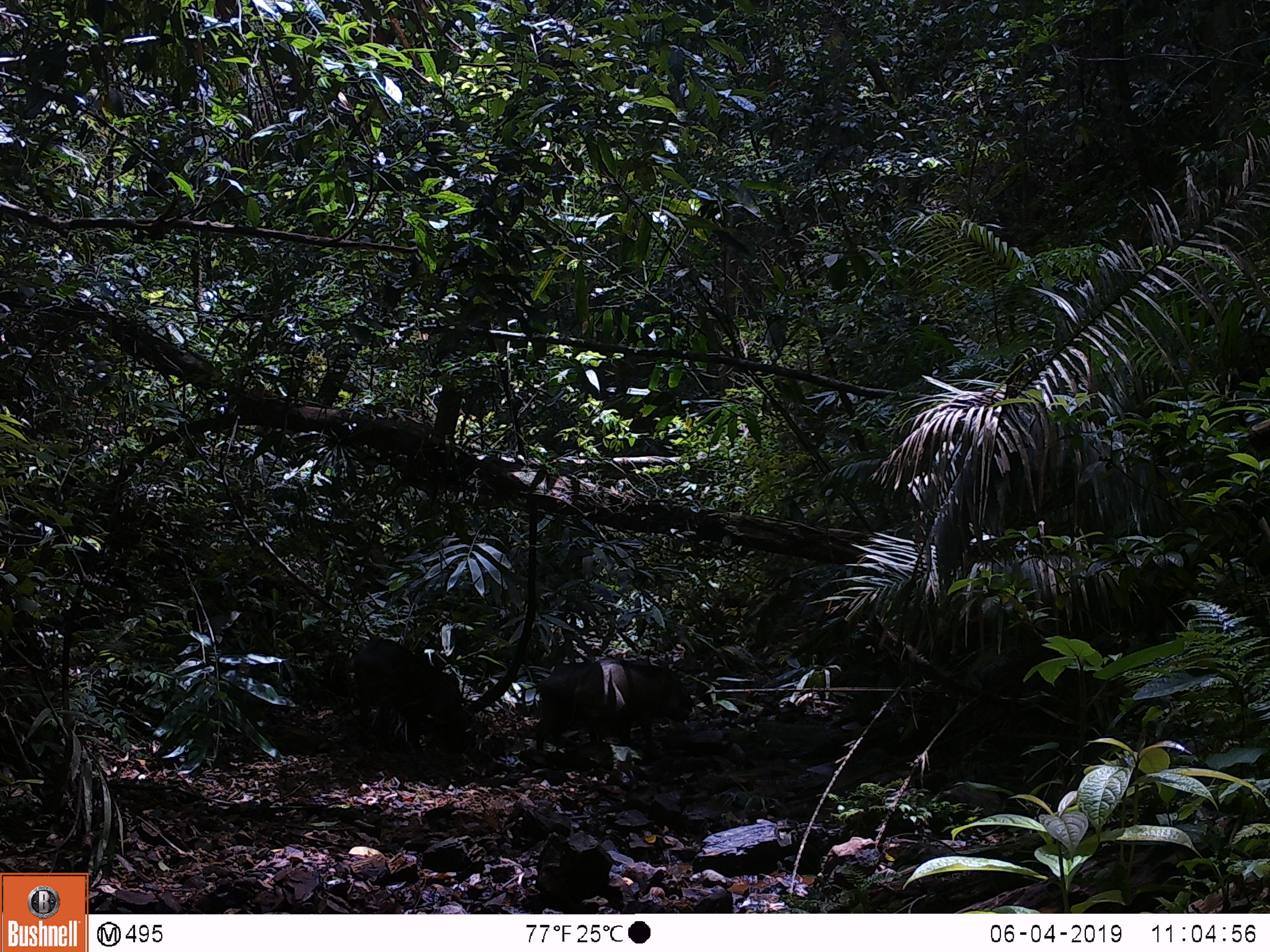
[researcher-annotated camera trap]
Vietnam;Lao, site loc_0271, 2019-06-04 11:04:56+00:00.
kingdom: Animalia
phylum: Chordata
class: Mammalia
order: Artiodactyla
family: Suidae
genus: Sus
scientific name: Sus scrofa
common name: eurasian wild pig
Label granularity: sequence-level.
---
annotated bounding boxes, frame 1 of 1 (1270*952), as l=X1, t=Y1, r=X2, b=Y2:
eurasian wild pig: l=346, t=636, r=466, b=754; l=564, t=658, r=696, b=758; l=518, t=661, r=590, b=754